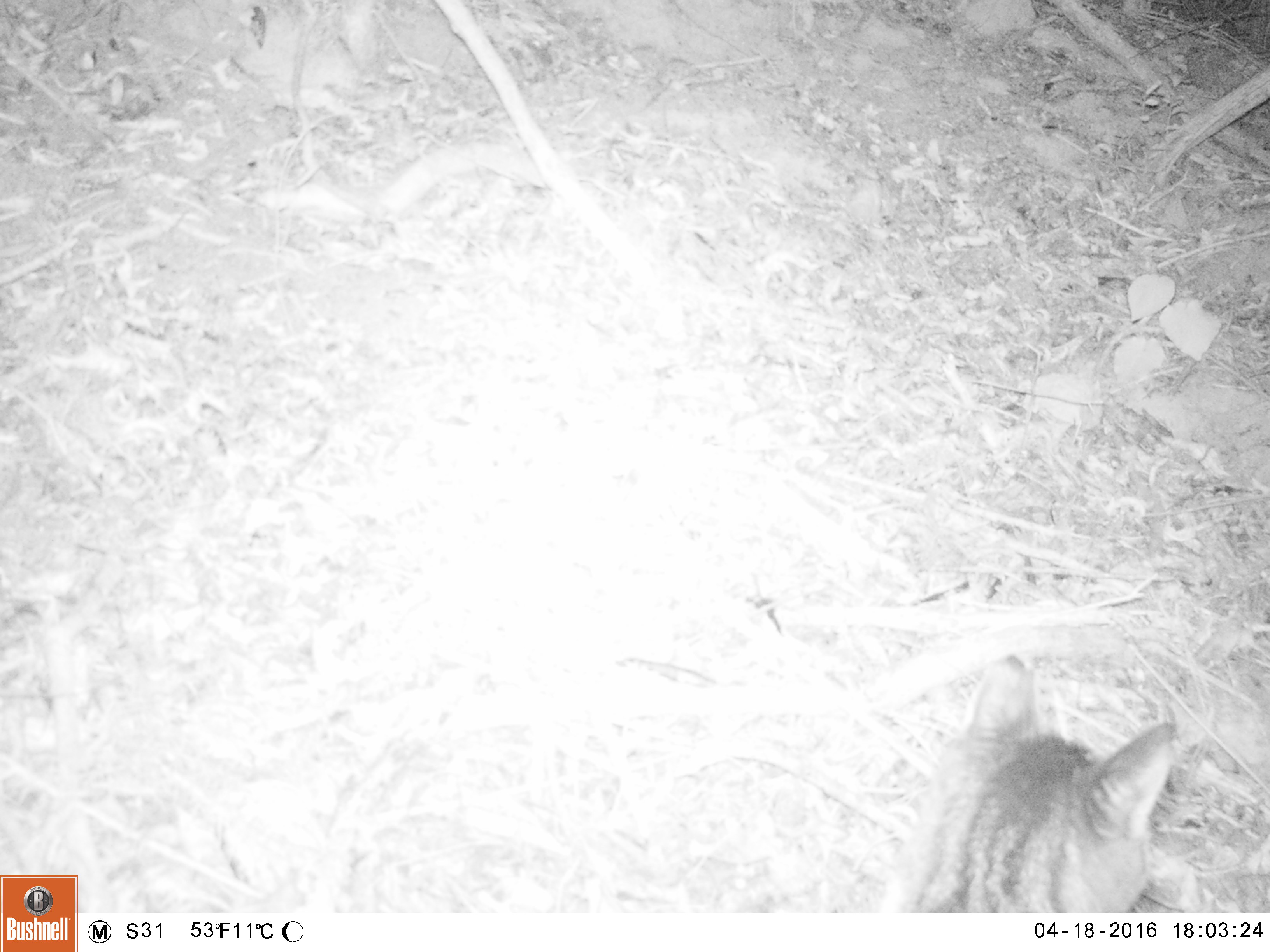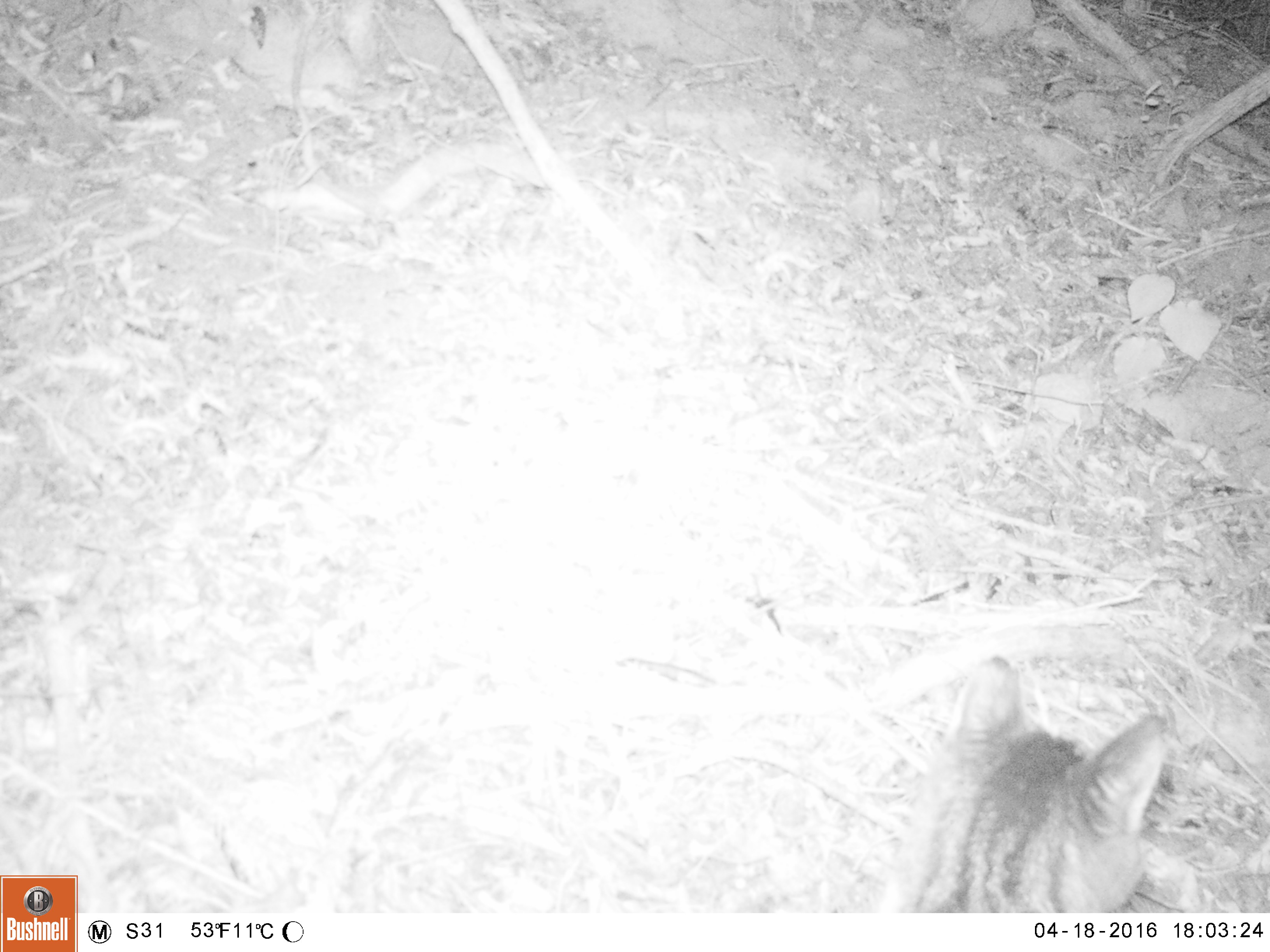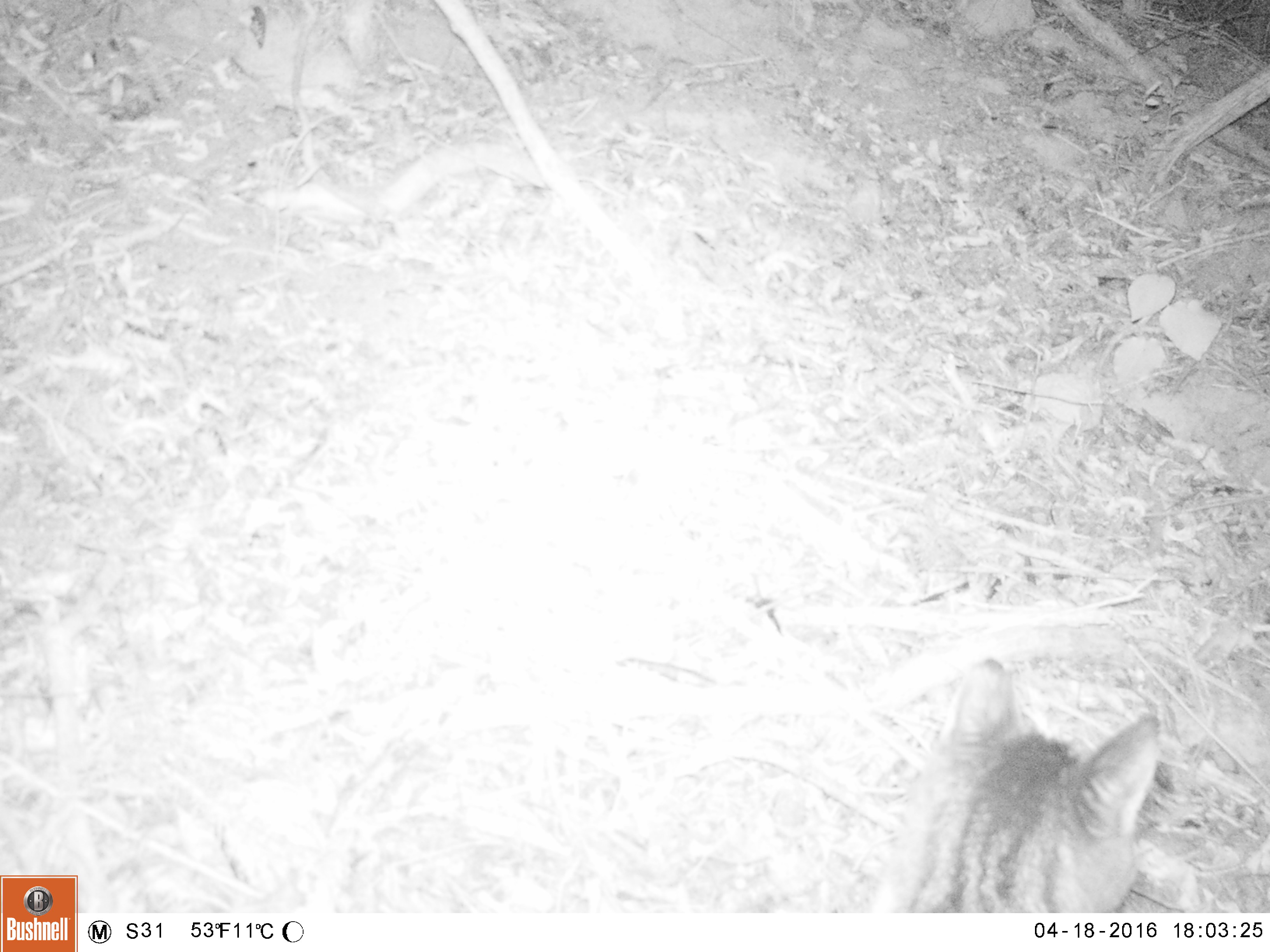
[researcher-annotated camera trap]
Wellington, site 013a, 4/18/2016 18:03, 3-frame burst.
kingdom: Animalia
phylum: Chordata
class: Mammalia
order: Carnivora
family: Felidae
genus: Felis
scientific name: Felis catus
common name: cat